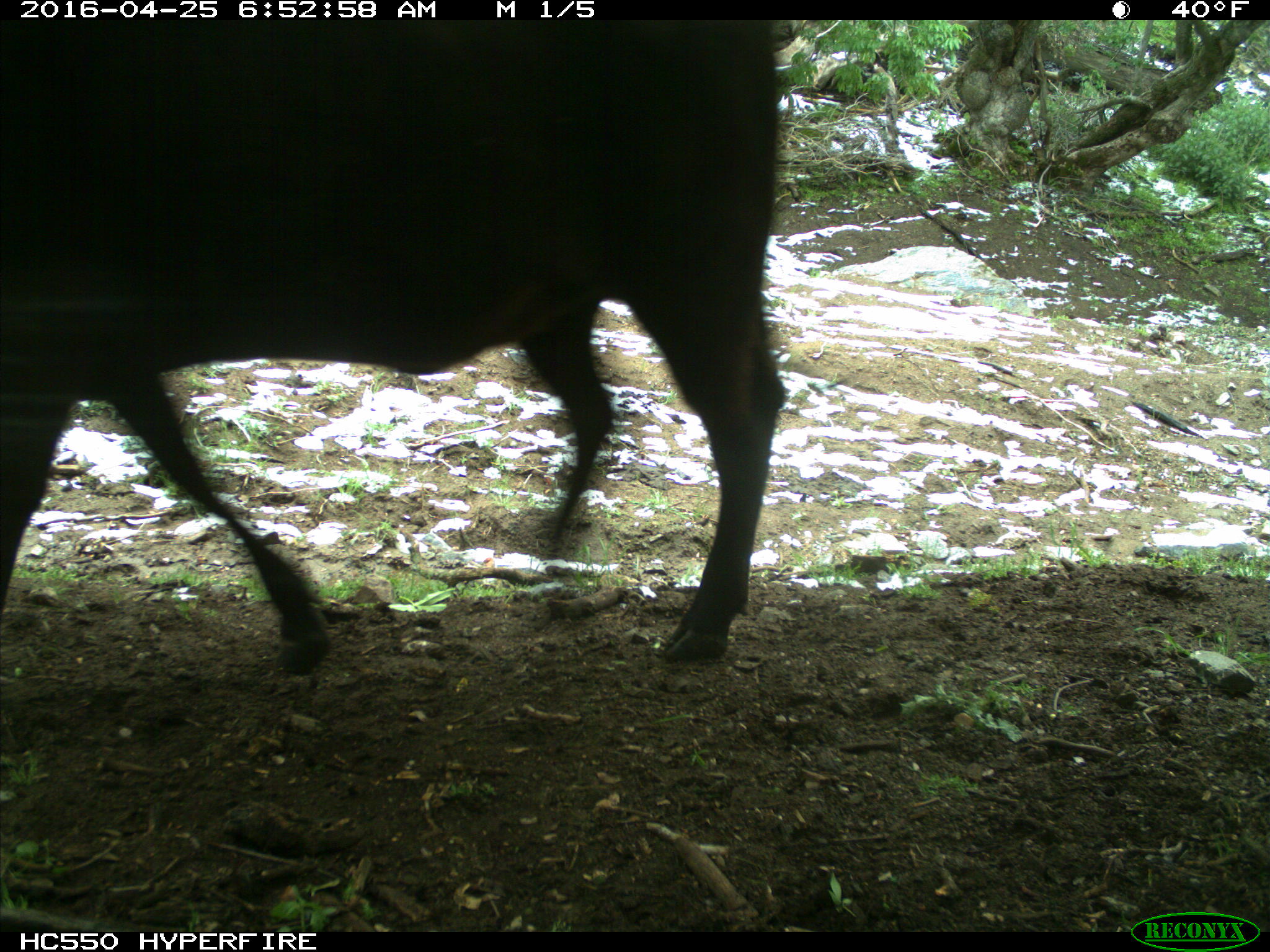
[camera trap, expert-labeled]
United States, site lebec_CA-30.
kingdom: Animalia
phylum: Chordata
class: Mammalia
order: Artiodactyla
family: Bovidae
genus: Bos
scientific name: Bos taurus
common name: domestic cow